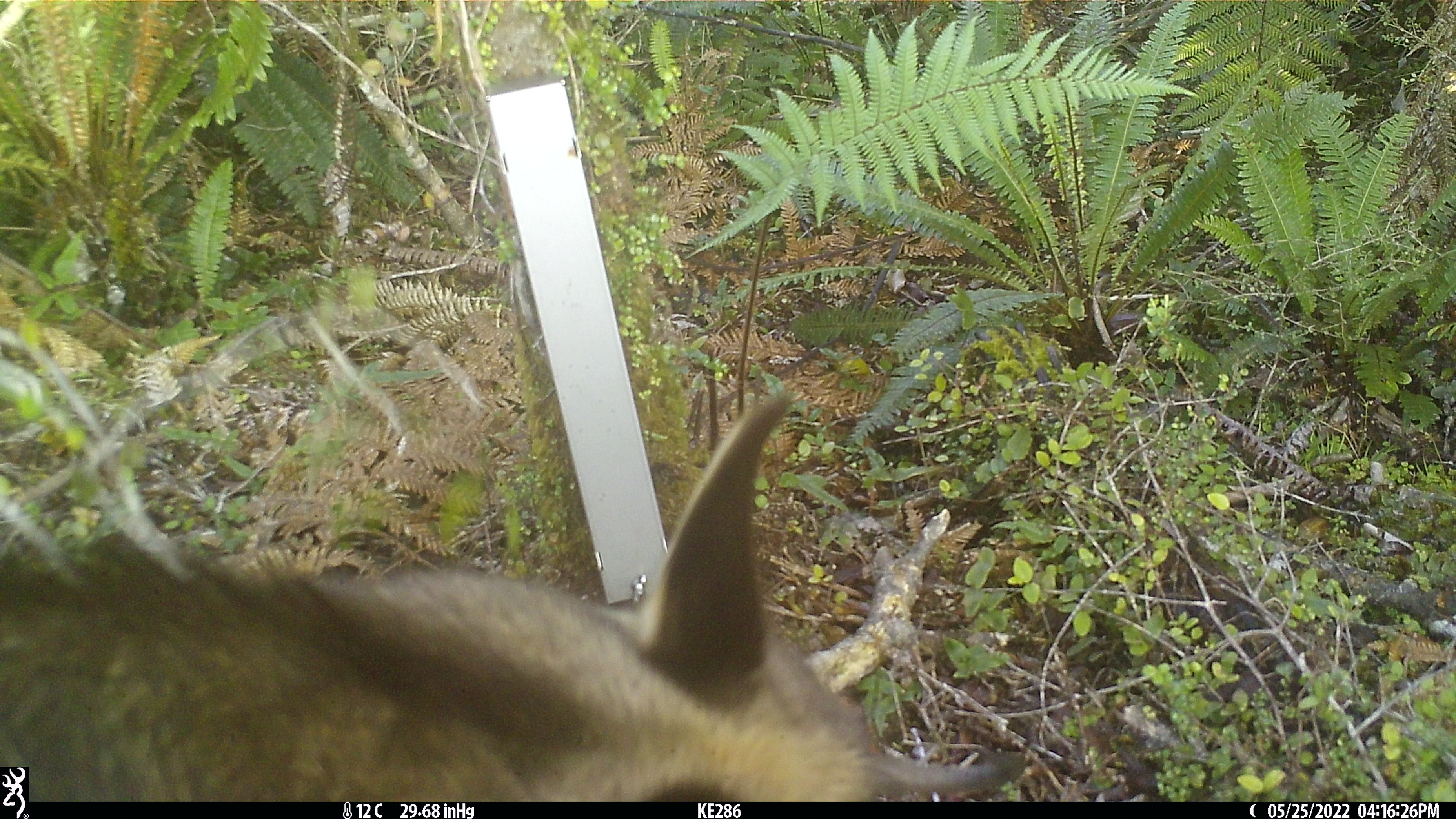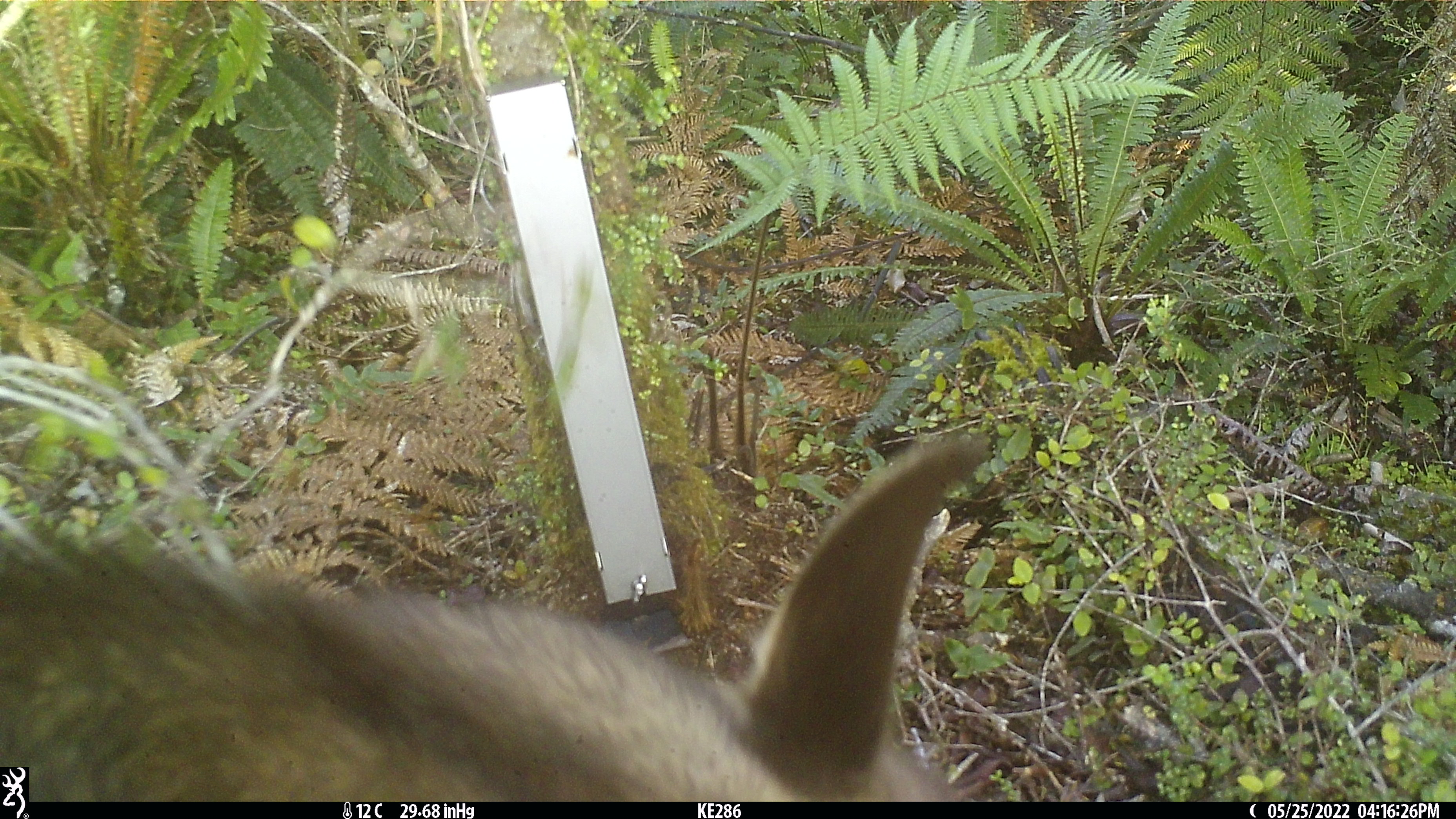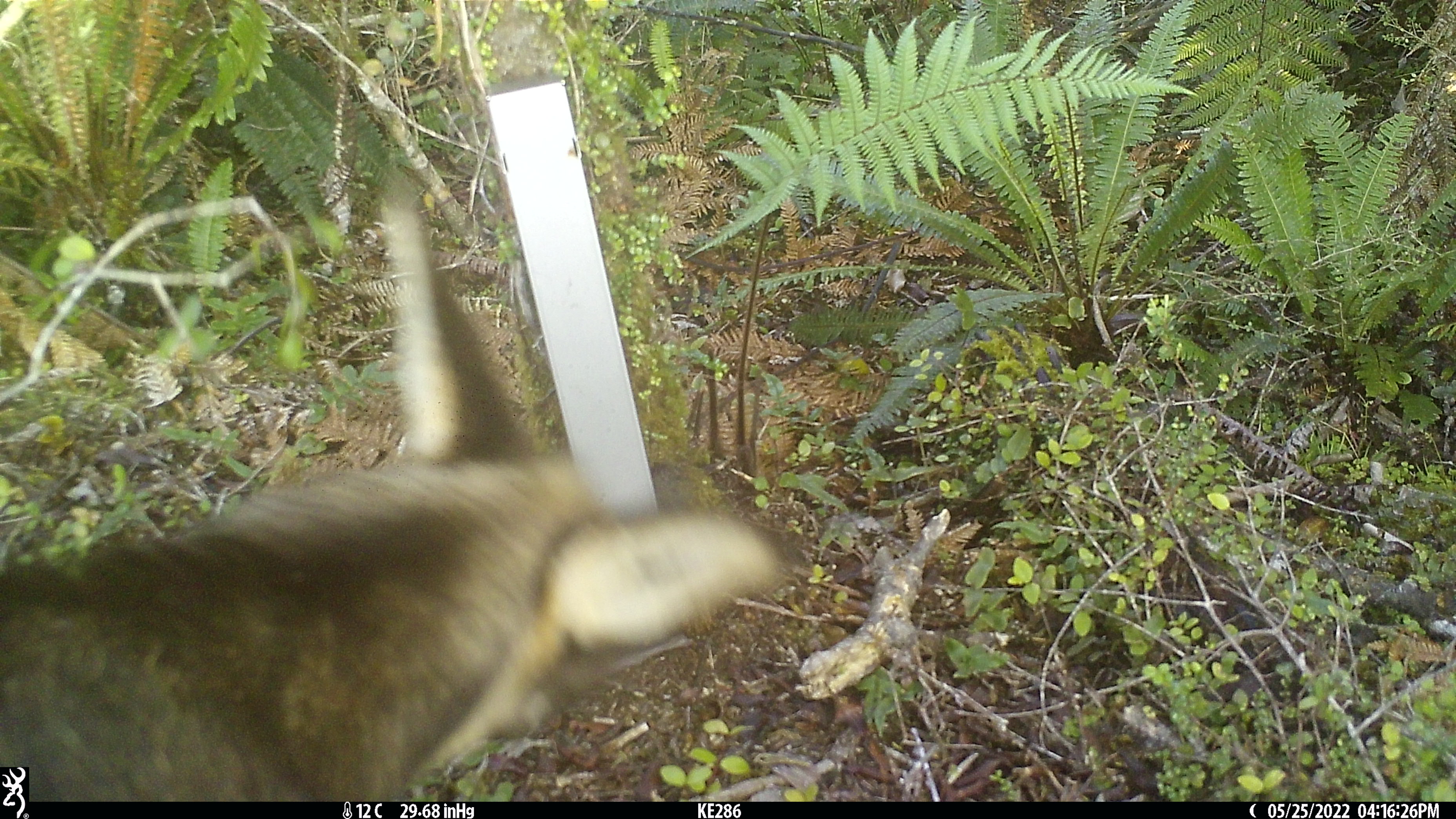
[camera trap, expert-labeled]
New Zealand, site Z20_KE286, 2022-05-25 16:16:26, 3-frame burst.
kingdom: Animalia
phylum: Chordata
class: Mammalia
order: Artiodactyla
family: Bovidae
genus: Rupicapra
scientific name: Rupicapra rupicapra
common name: alpine chamois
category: chamois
Chamois (alpine chamois) (Rupicapra rupicapra).